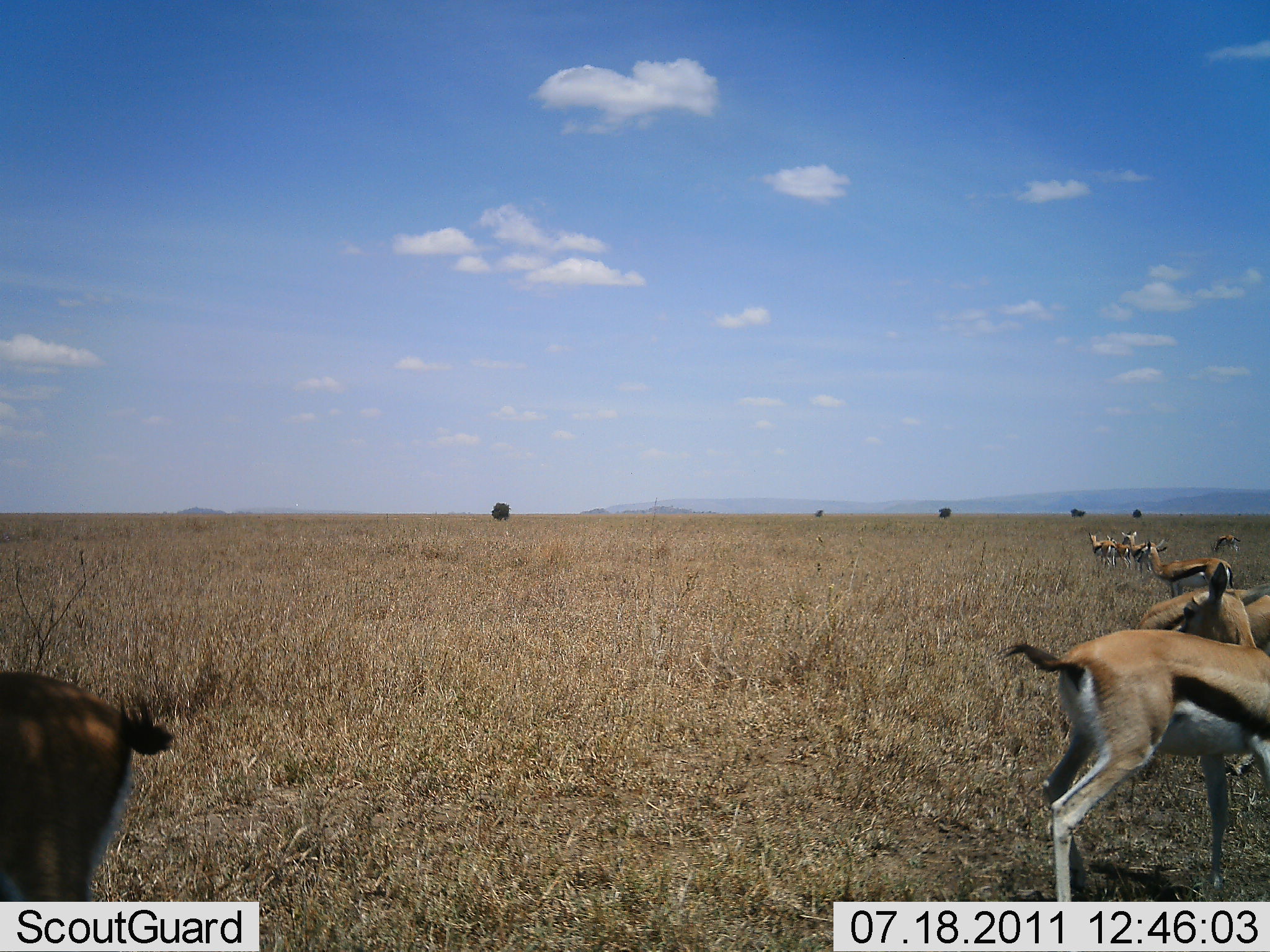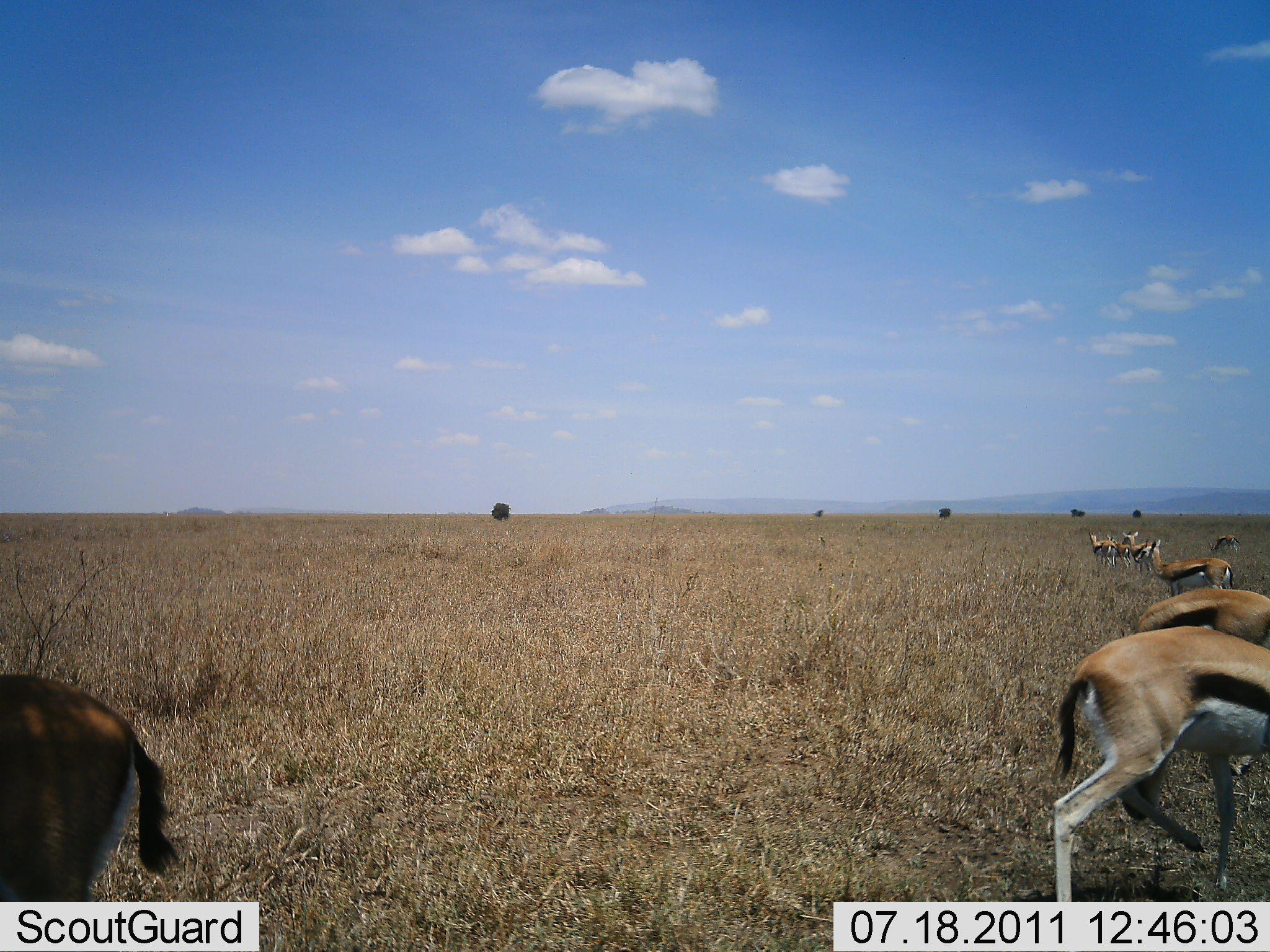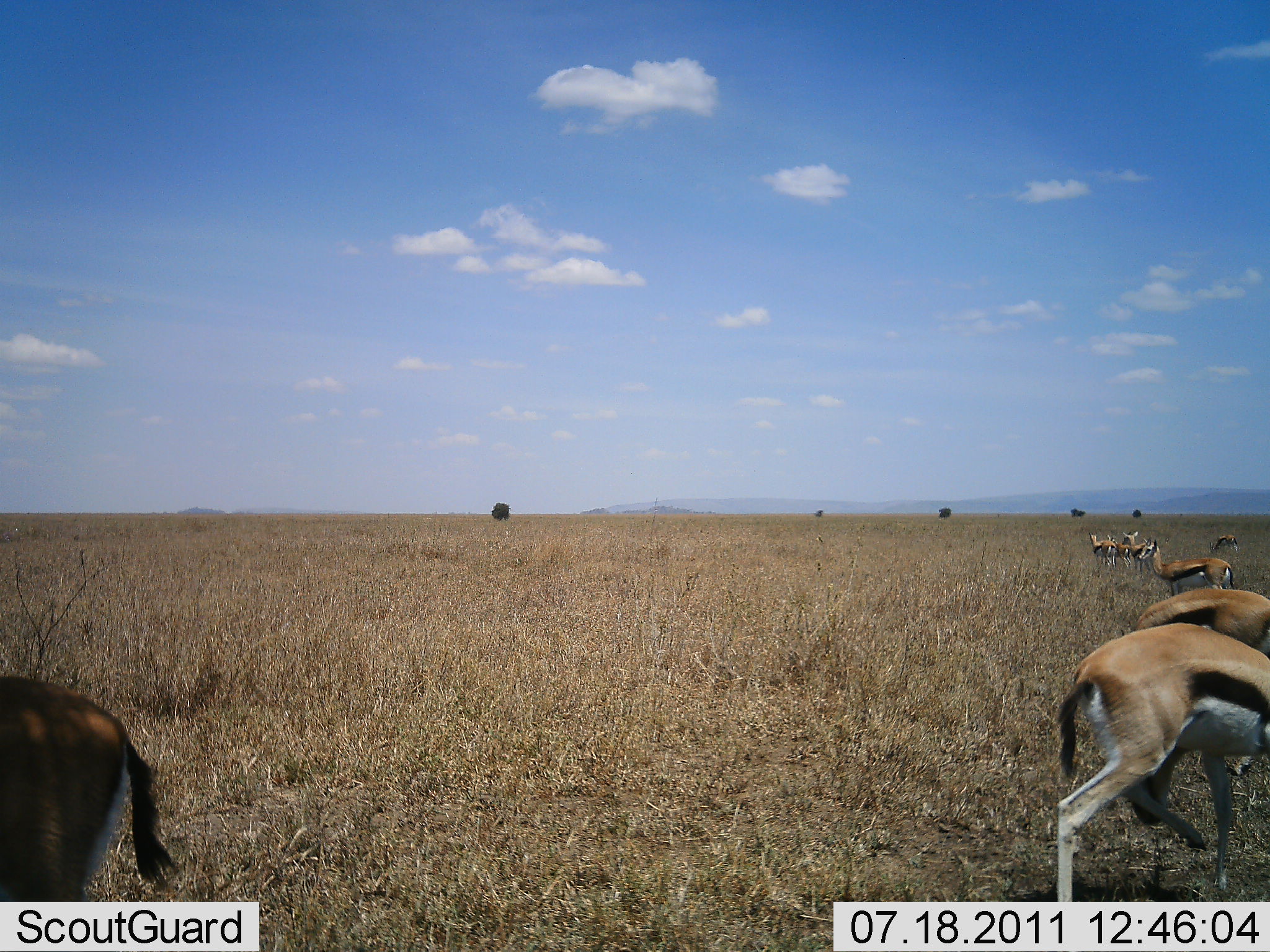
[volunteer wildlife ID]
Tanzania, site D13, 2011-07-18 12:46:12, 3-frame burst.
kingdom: Animalia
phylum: Chordata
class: Mammalia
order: Artiodactyla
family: Bovidae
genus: Eudorcas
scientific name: Eudorcas thomsonii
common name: thomson's gazelle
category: gazellethomsons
Gazellethomsons (thomson's gazelle) (Eudorcas thomsonii), count 8. Behavior (volunteer vote fractions): standing 75%, resting 0%, moving 0%, interacting 0%. Young present (vote fraction): 0%. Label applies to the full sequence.